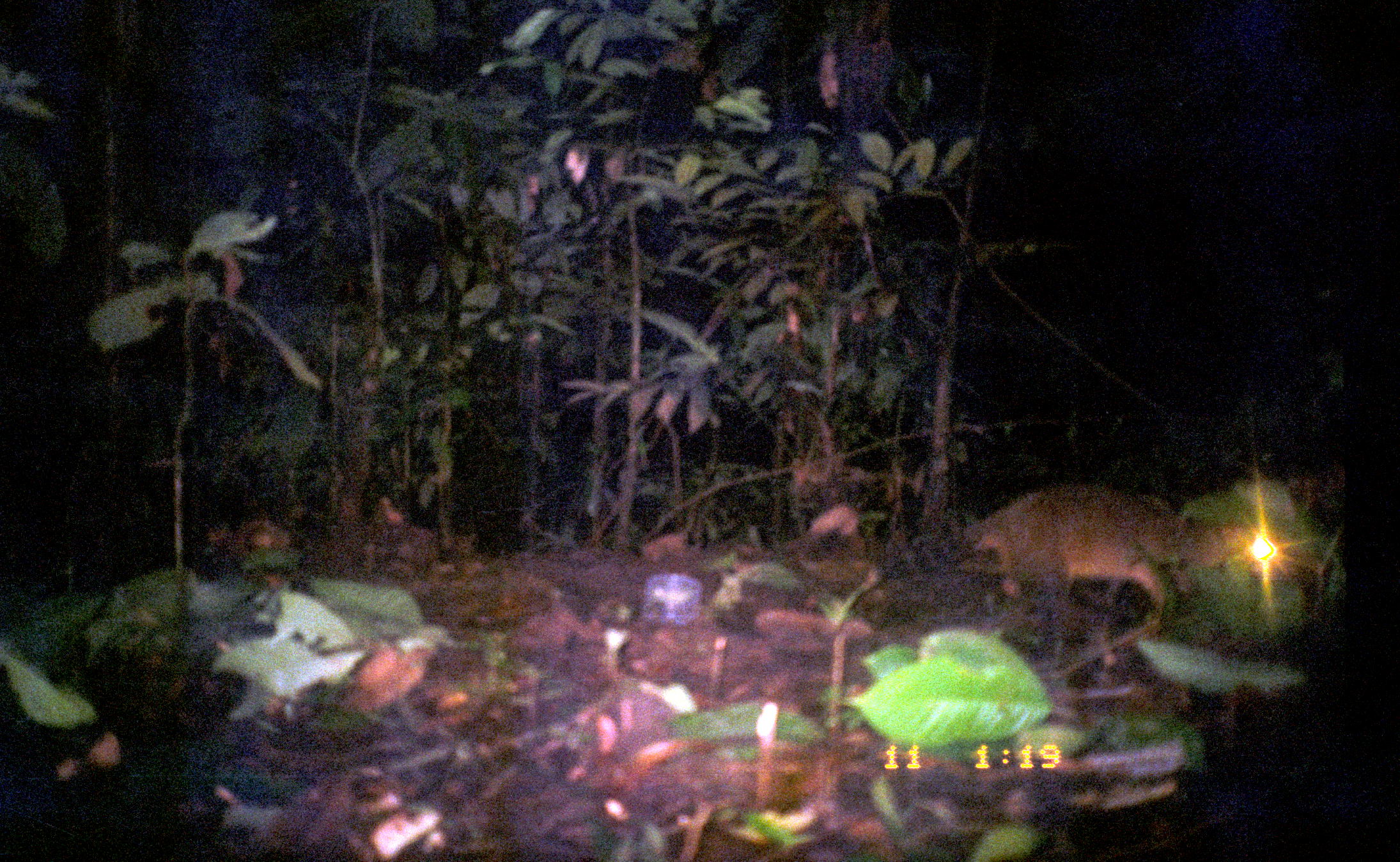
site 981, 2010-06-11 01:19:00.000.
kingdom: Animalia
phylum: Chordata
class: Mammalia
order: Carnivora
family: Procyonidae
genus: Procyon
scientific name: Procyon cancrivorus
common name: crab-eating raccoon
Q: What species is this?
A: Procyon cancrivorus (crab-eating raccoon).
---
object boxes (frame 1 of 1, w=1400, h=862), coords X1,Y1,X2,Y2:
procyon cancrivorus: 958,484,1280,610